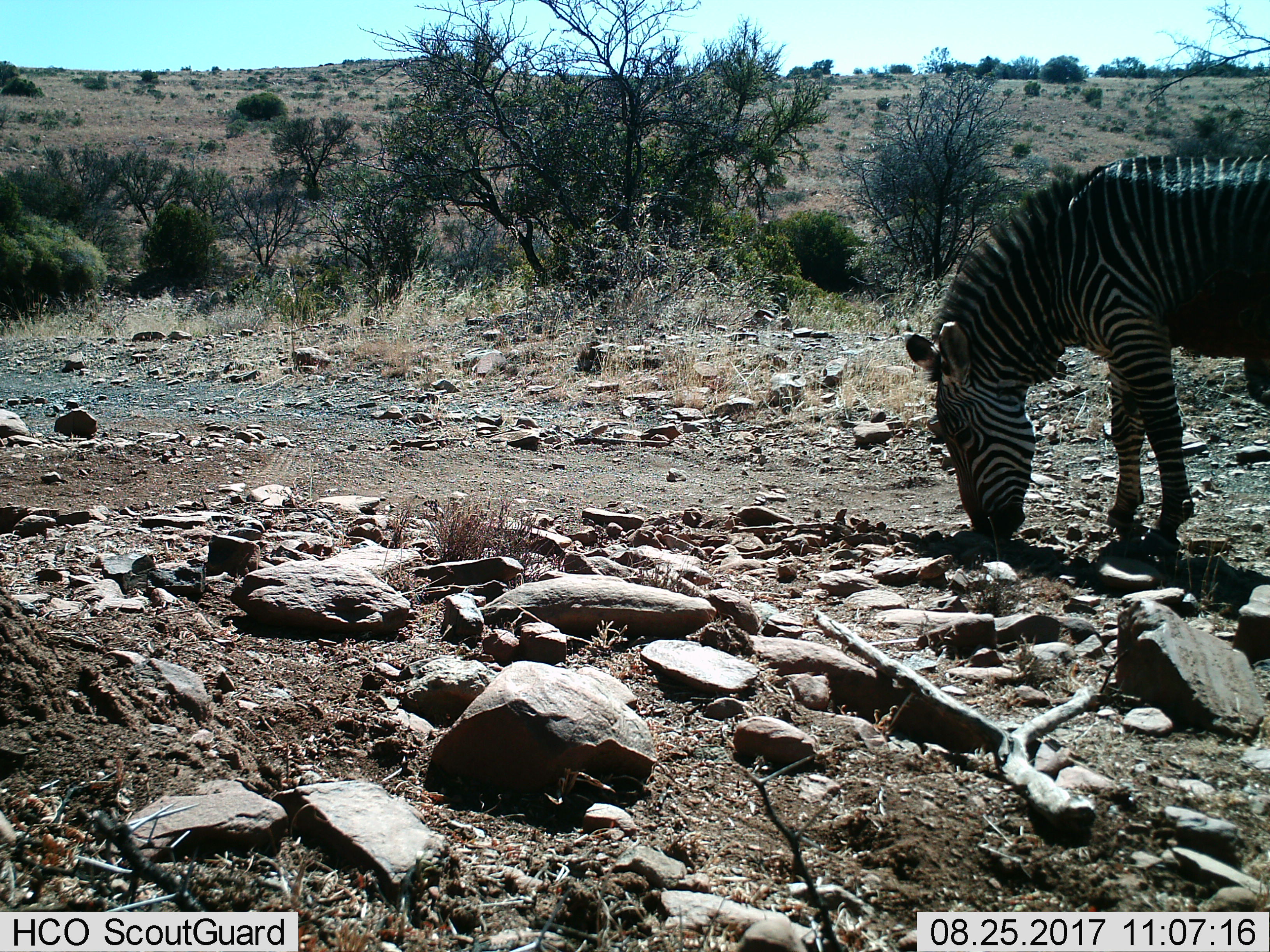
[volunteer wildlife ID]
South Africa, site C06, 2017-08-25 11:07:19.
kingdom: Animalia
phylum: Chordata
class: Mammalia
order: Perissodactyla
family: Equidae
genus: Equus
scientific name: Equus zebra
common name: mountain zebra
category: zebramountain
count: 1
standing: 12%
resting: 0%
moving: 0%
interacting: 0%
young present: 0%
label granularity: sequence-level